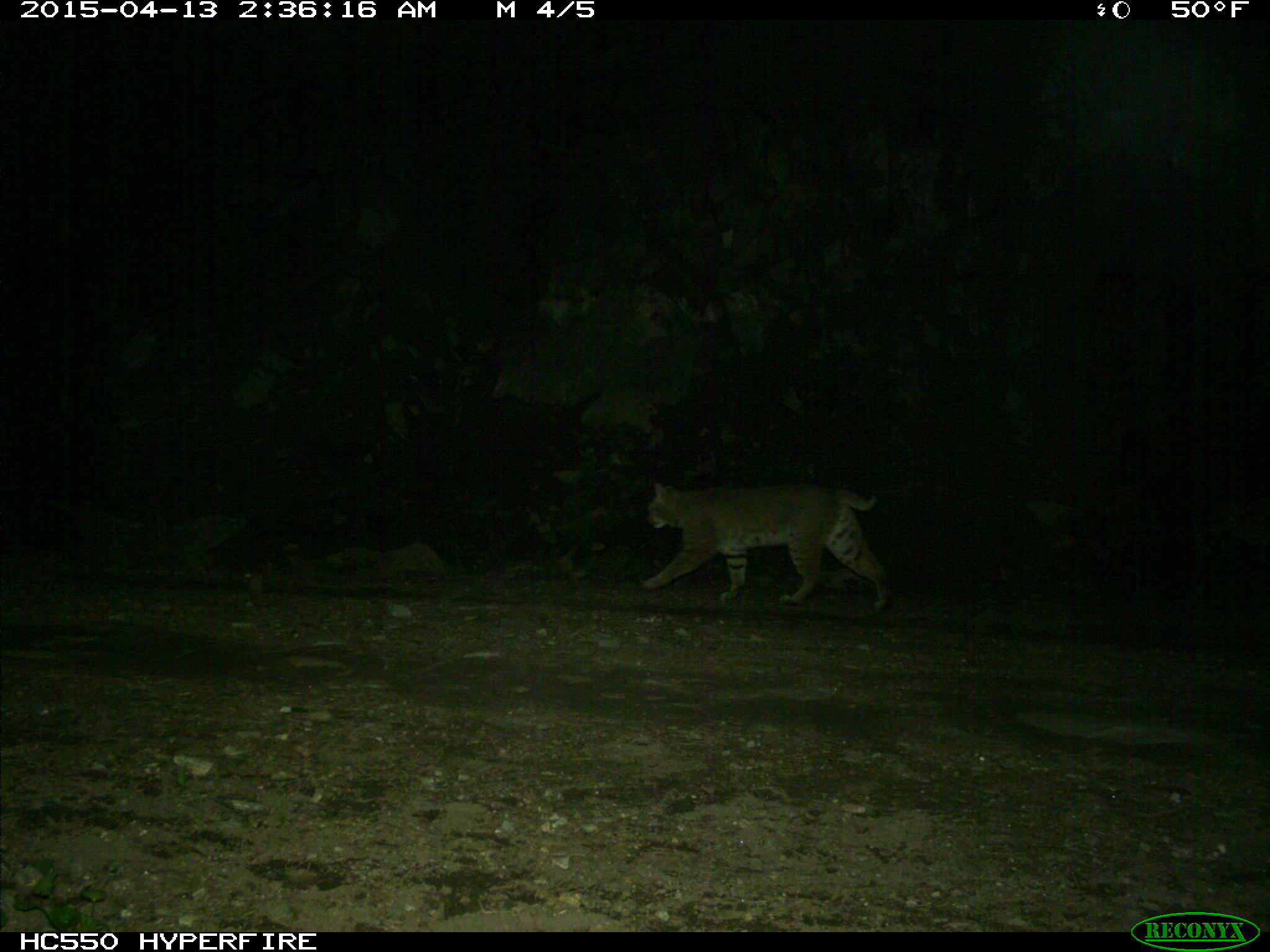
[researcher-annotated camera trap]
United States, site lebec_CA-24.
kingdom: Animalia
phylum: Chordata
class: Mammalia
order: Carnivora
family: Felidae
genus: Lynx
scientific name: Lynx rufus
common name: bobcat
Lynx rufus (bobcat).